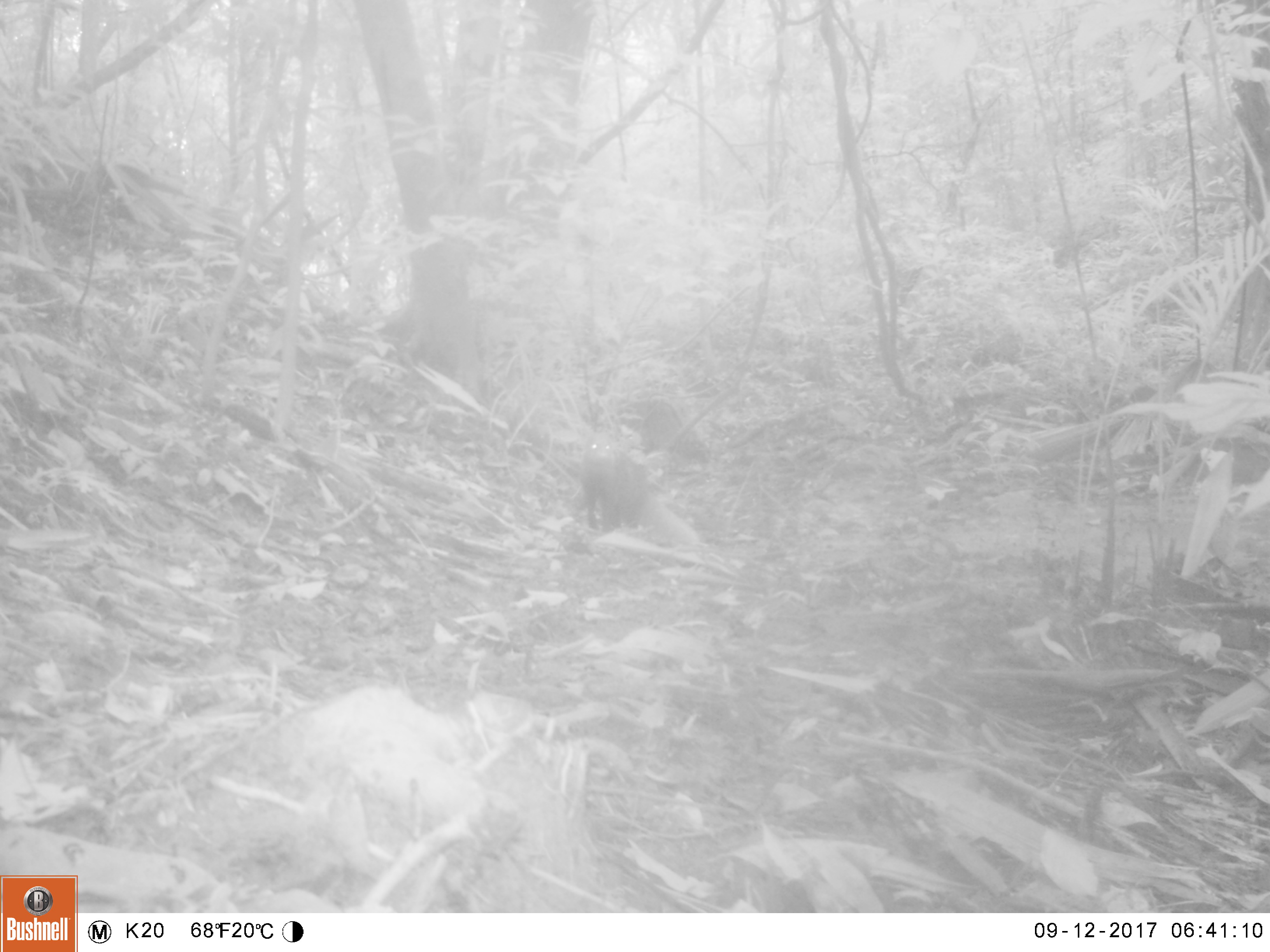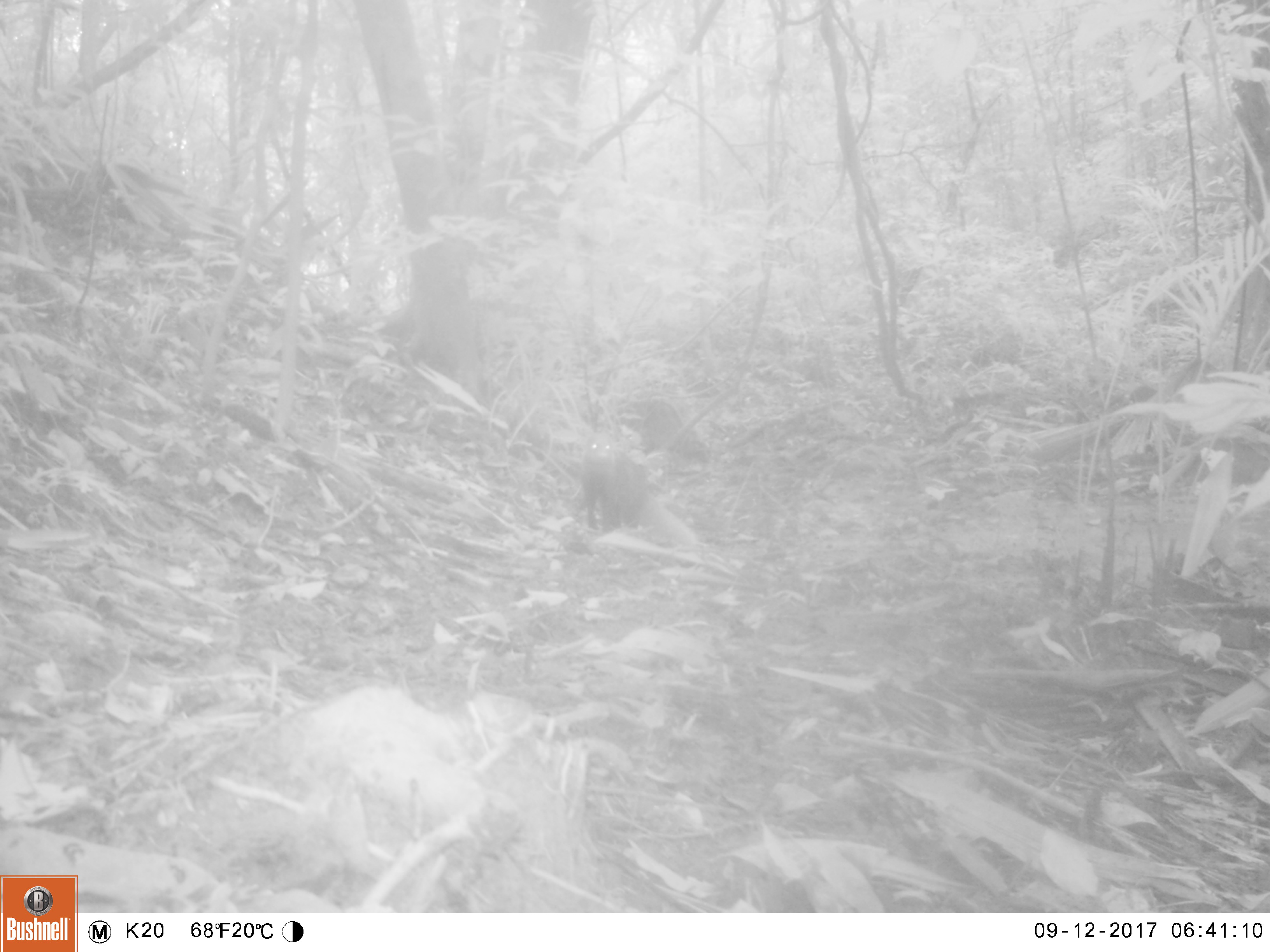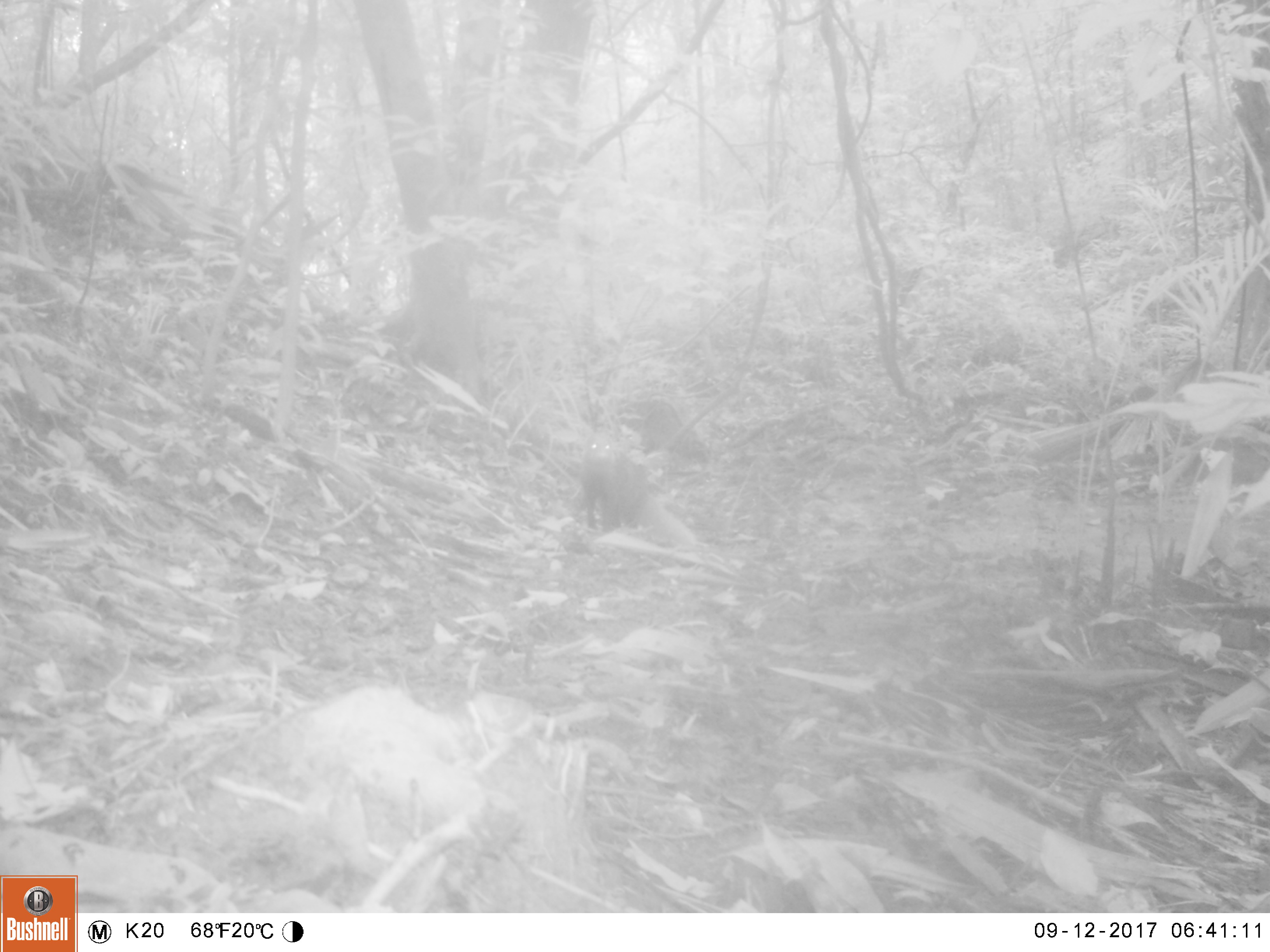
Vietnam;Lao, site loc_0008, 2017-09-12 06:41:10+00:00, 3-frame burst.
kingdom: Animalia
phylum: Chordata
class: Mammalia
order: Carnivora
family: Herpestidae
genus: Urva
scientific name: Urva urva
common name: crab-eating mongoose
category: crab eating mongoose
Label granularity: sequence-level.